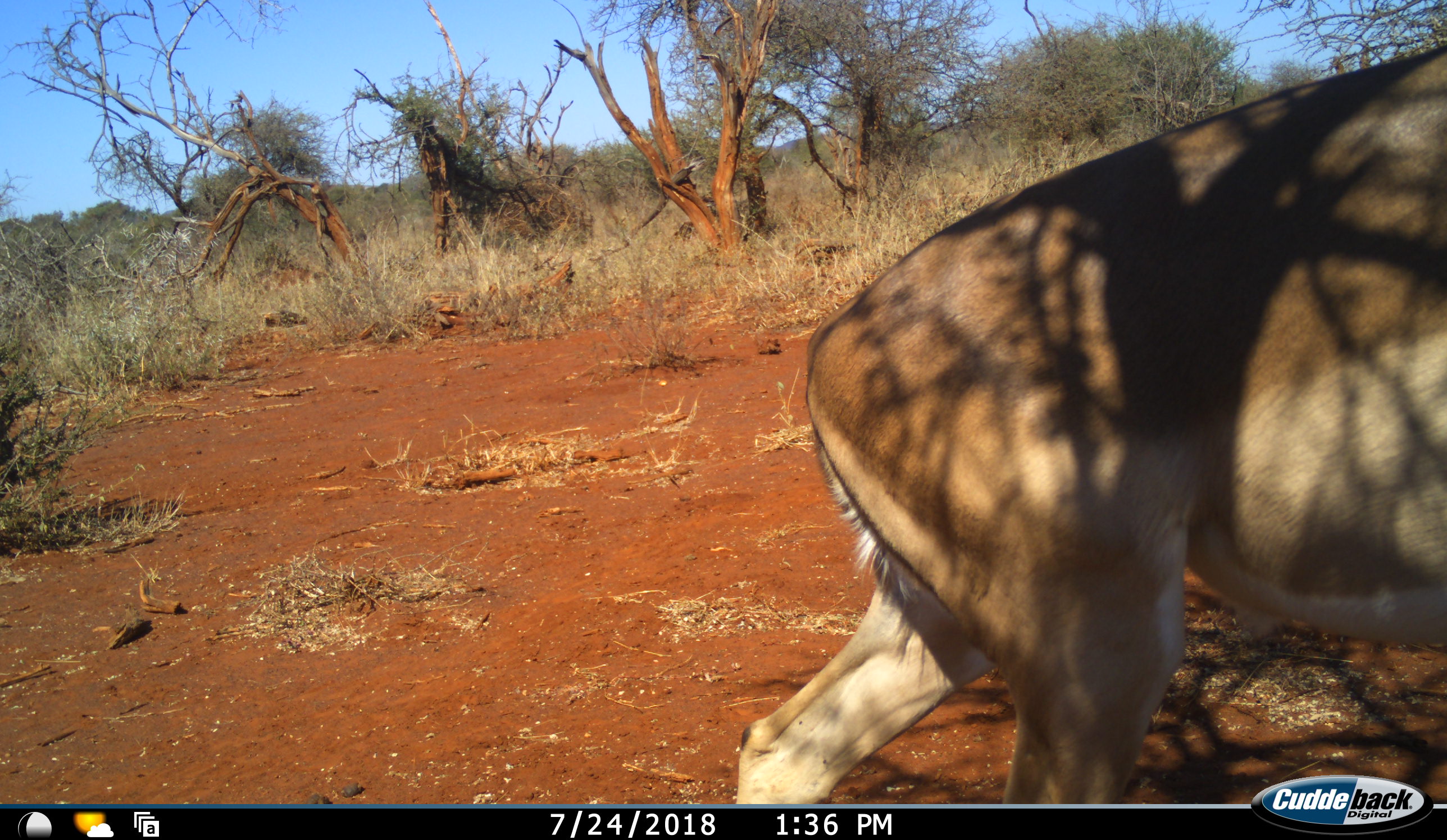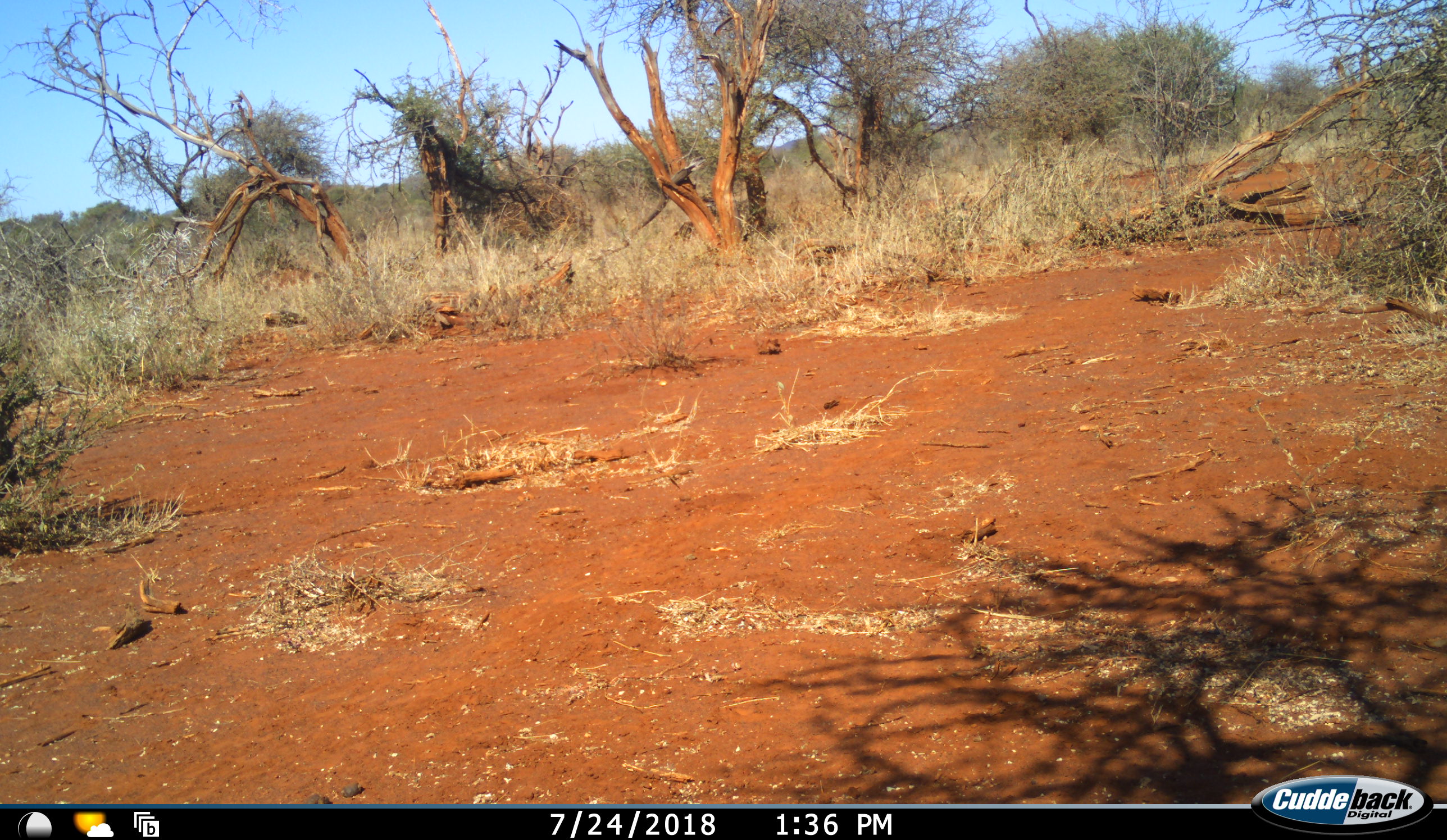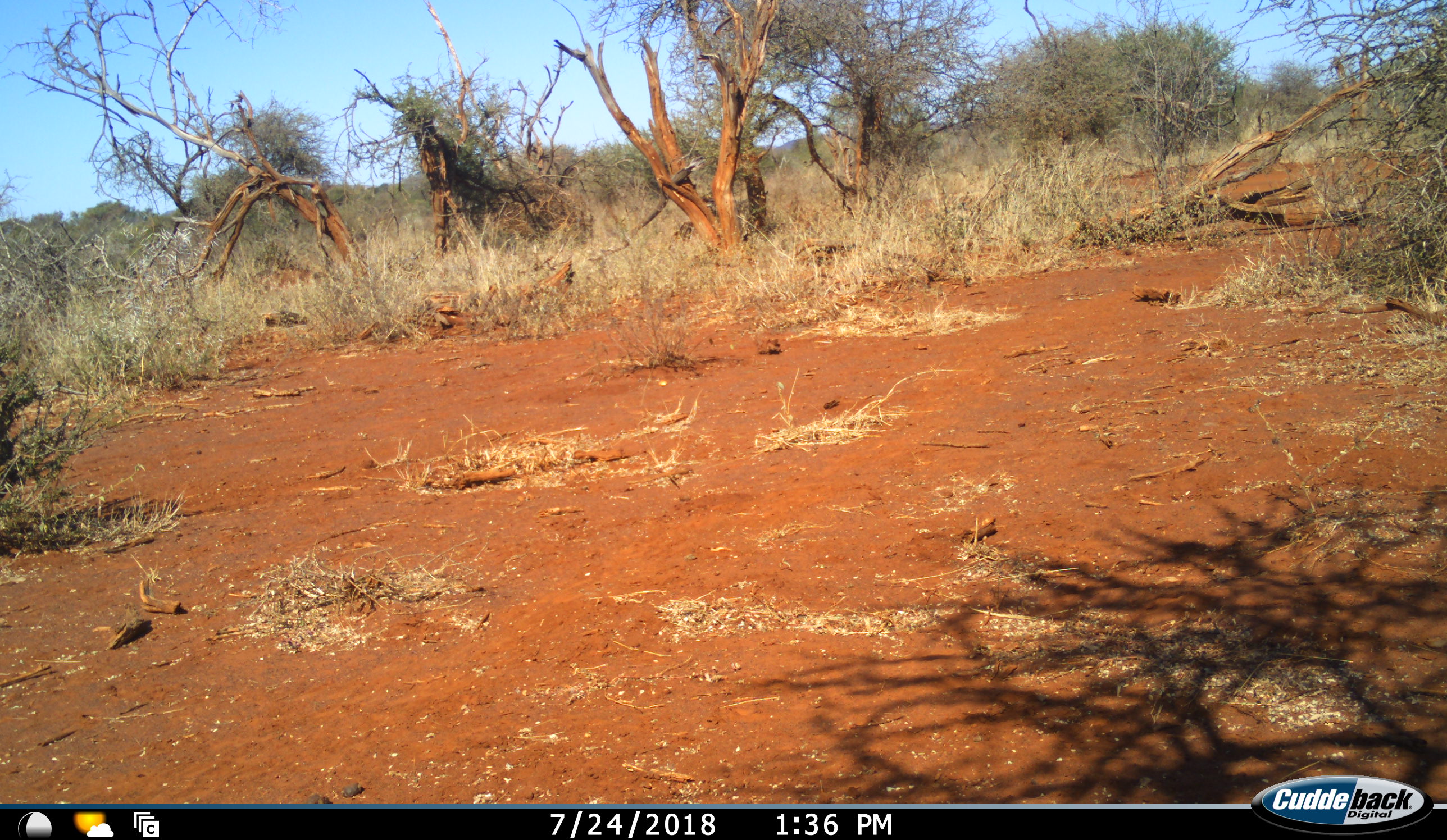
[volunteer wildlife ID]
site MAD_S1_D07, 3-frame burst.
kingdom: Animalia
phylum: Chordata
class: Mammalia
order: Artiodactyla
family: Bovidae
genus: Aepyceros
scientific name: Aepyceros melampus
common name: impala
Impala (Aepyceros melampus), count 1. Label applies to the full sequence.